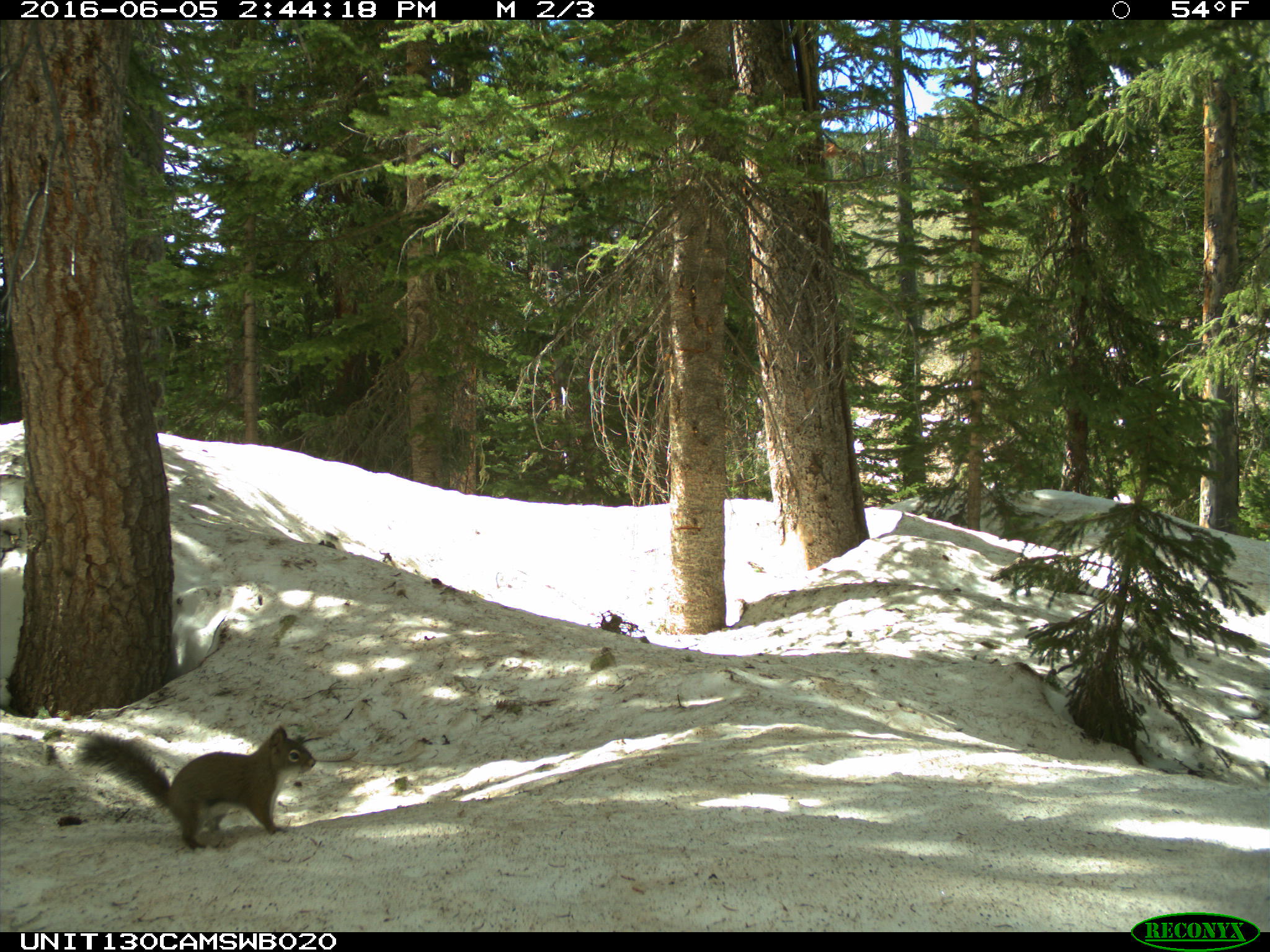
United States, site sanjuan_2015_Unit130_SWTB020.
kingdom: Animalia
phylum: Chordata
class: Mammalia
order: Rodentia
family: Sciuridae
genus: Tamiasciurus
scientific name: Tamiasciurus hudsonicus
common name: american red squirrel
Tamiasciurus hudsonicus (american red squirrel).